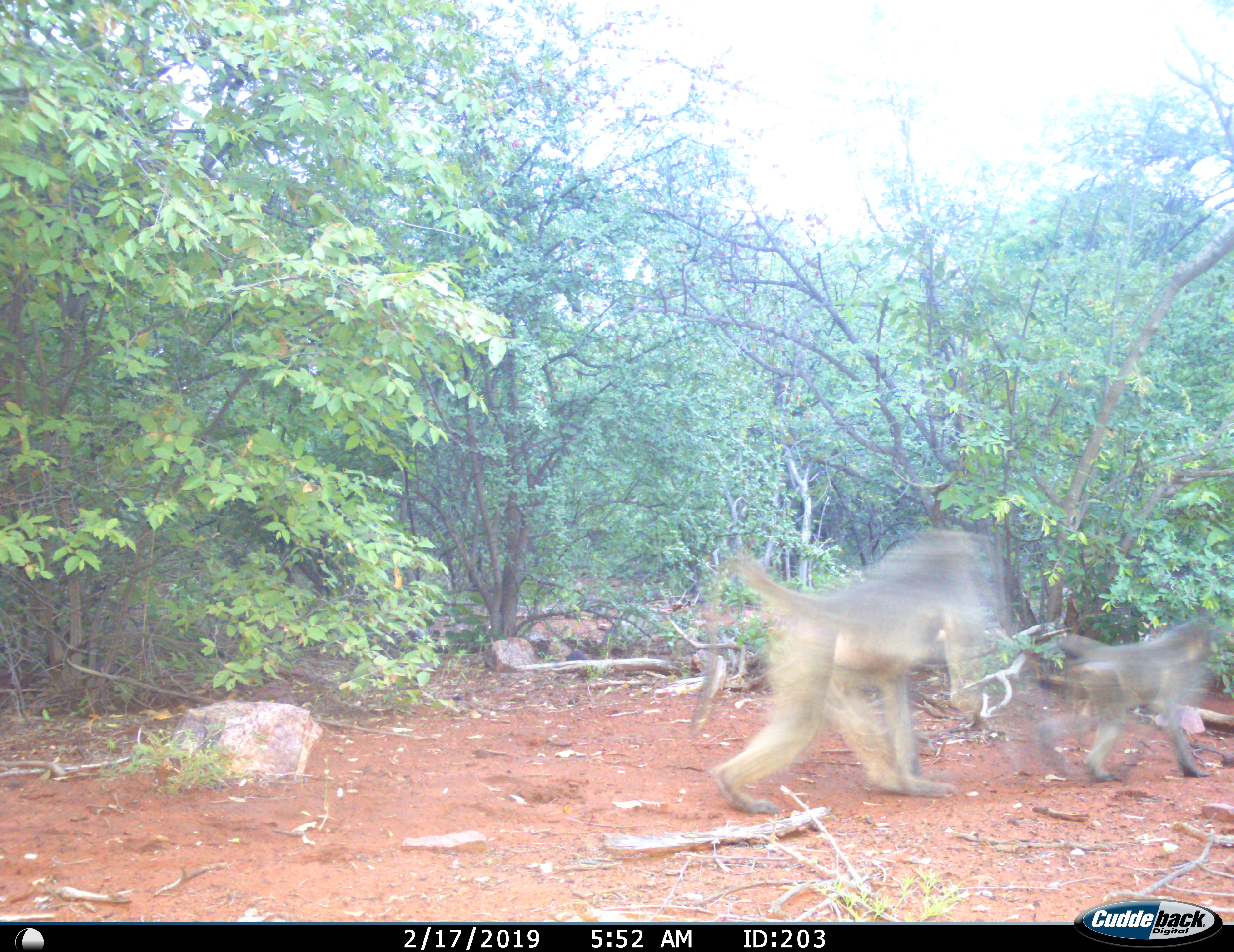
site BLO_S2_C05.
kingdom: Animalia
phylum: Chordata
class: Mammalia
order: Primates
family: Cercopithecidae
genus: Papio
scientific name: Papio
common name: baboon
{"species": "baboon (Papio)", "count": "2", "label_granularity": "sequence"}